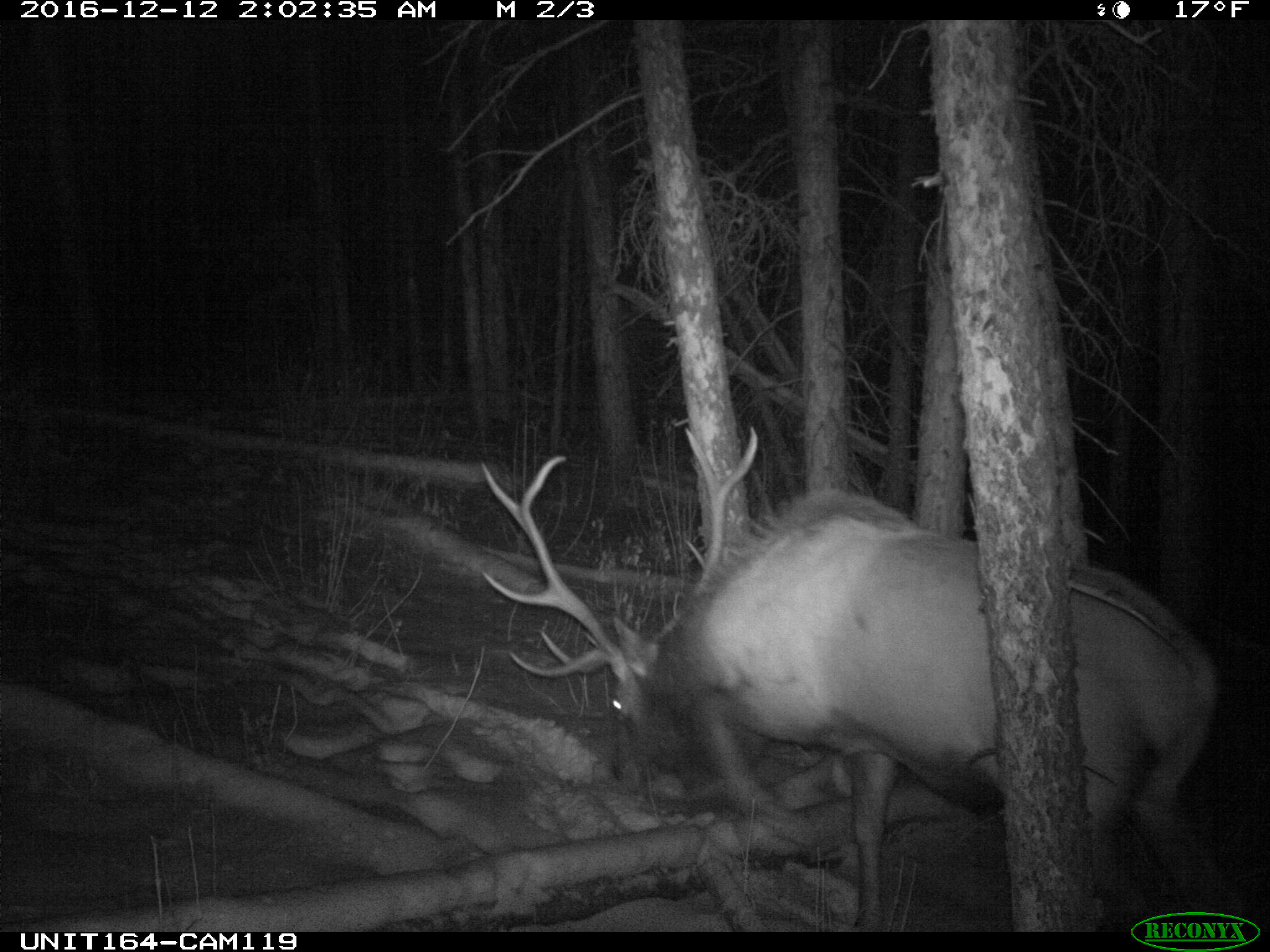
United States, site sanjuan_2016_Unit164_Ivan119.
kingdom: Animalia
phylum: Chordata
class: Mammalia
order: Artiodactyla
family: Cervidae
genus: Cervus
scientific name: Cervus elaphus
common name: red deer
Cervus elaphus (red deer).